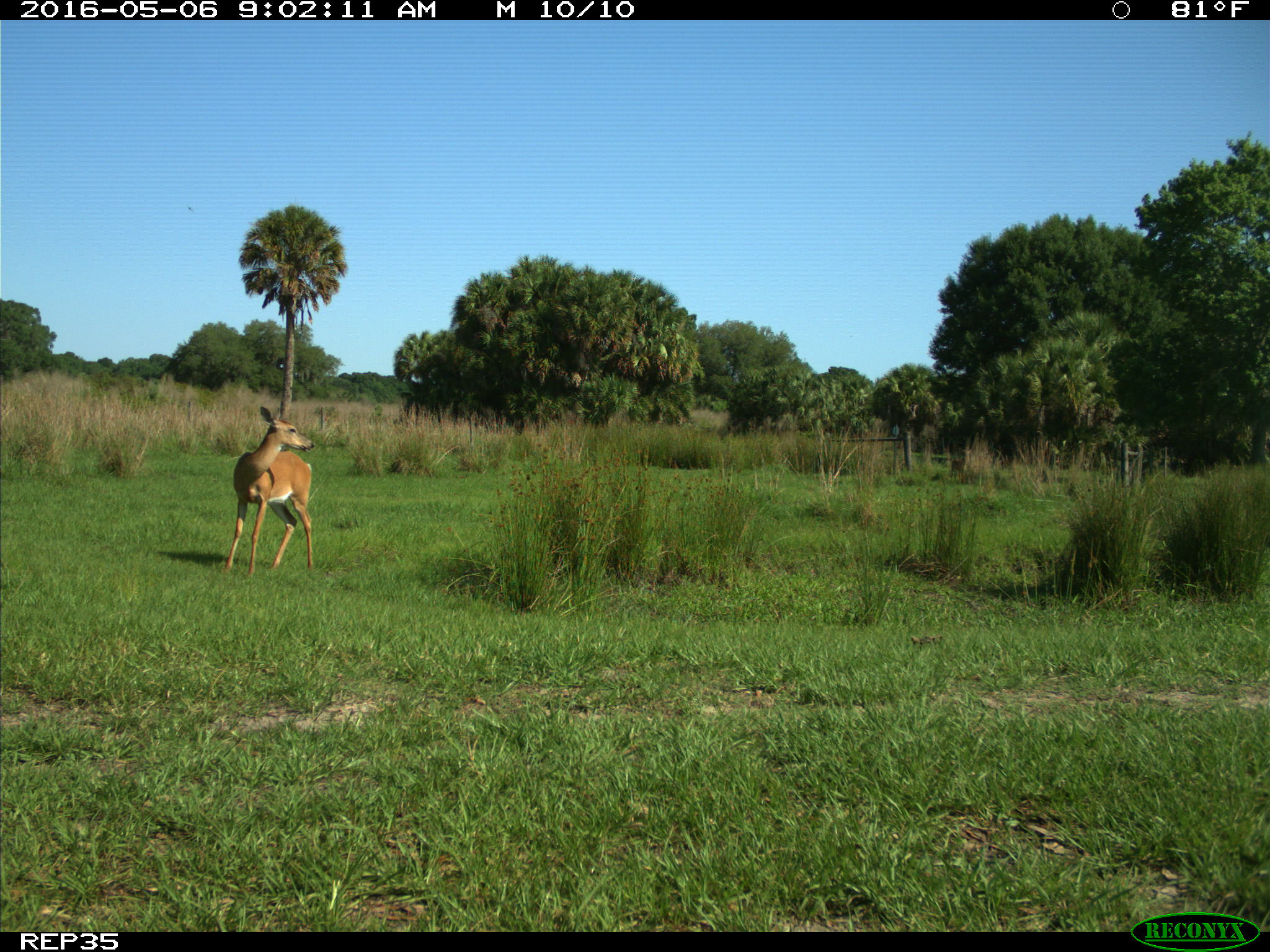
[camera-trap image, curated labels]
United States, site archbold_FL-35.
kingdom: Animalia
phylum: Chordata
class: Mammalia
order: Artiodactyla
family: Cervidae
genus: Odocoileus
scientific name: Odocoileus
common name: deer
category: unidentified deer